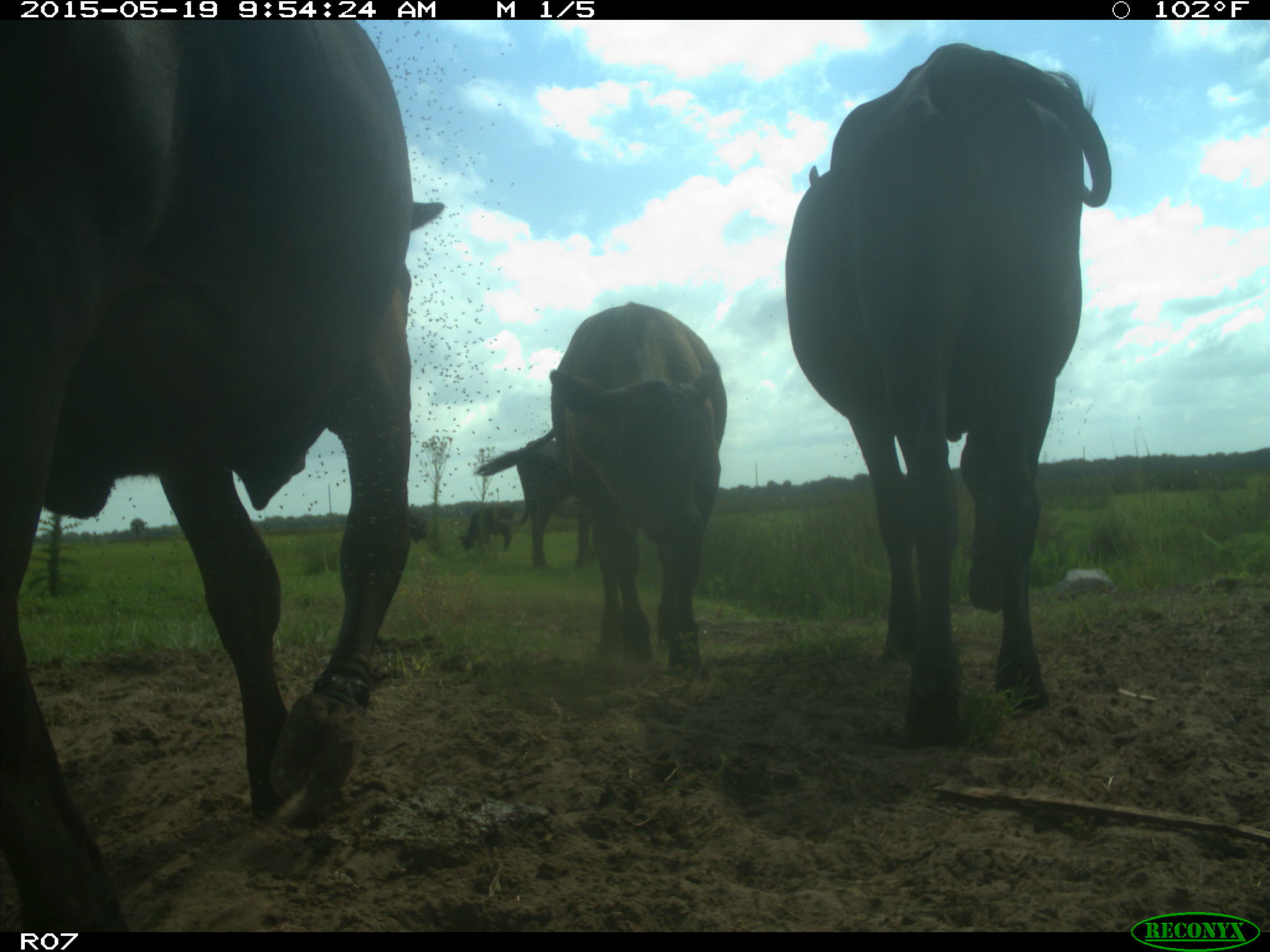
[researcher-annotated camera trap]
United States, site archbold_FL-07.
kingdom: Animalia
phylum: Chordata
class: Mammalia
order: Artiodactyla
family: Bovidae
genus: Bos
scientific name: Bos taurus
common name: domestic cow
Bos taurus (domestic cow).